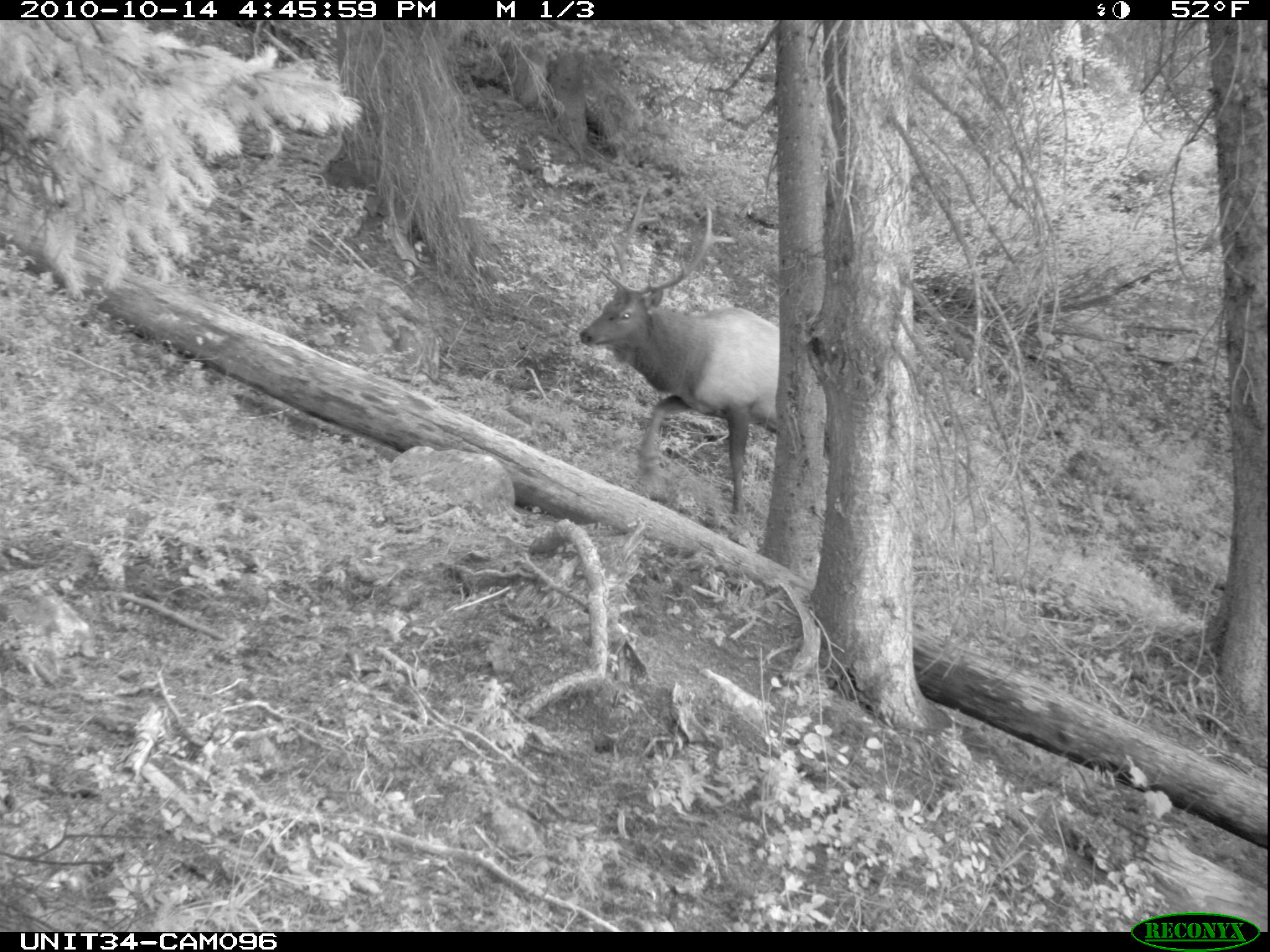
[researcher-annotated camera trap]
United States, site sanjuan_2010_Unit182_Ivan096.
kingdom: Animalia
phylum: Chordata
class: Mammalia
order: Artiodactyla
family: Cervidae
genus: Cervus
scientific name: Cervus elaphus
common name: red deer